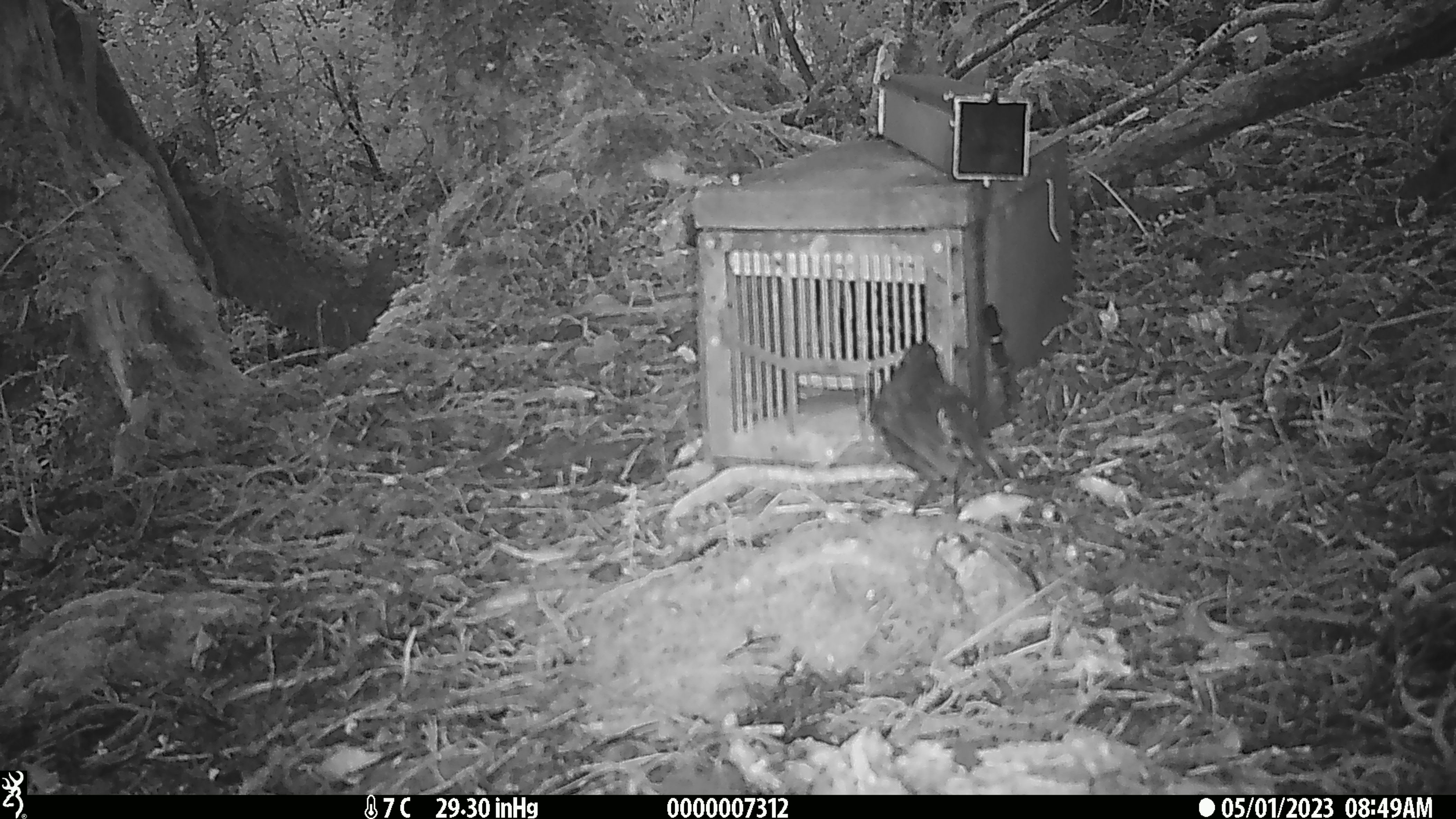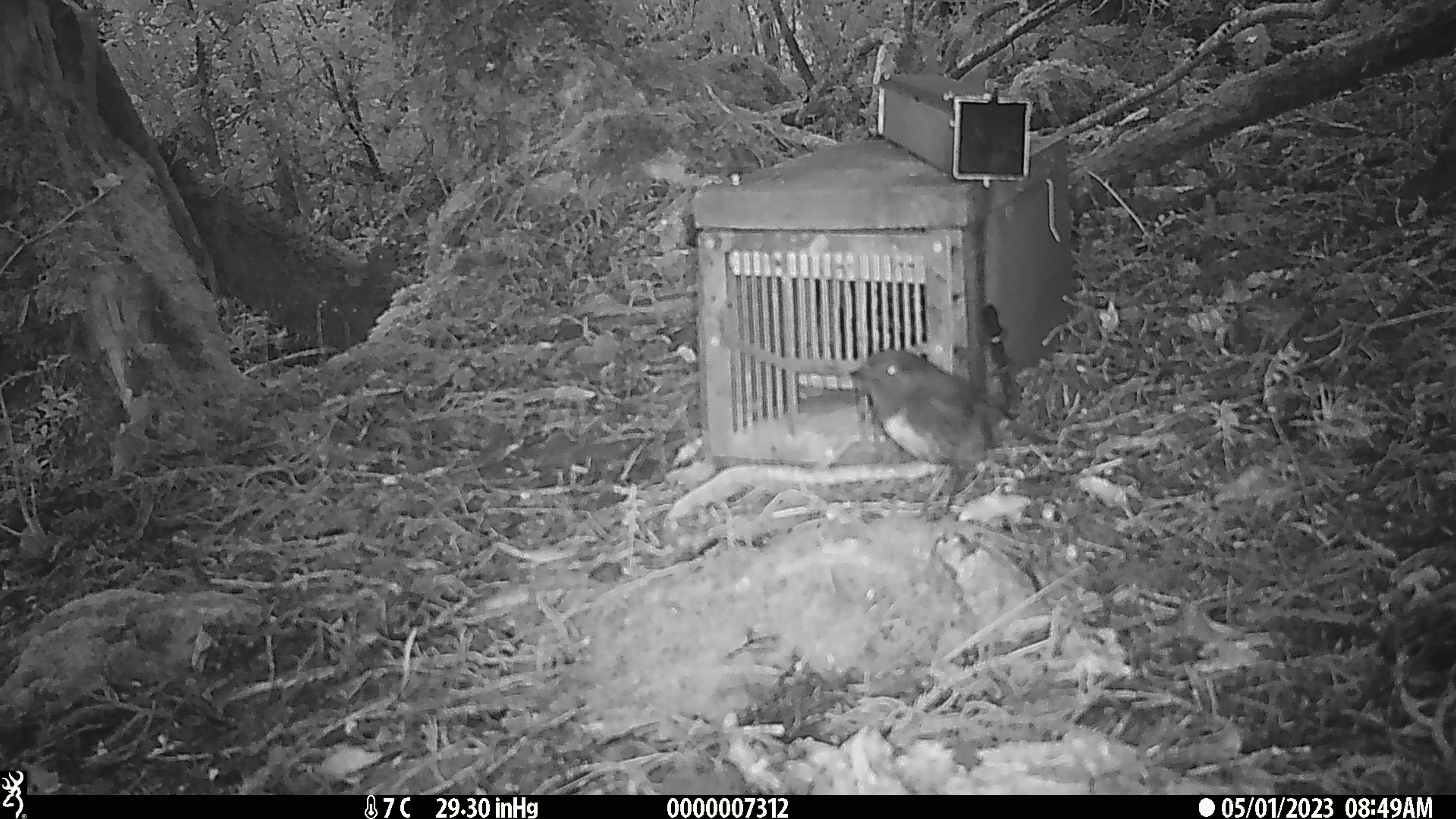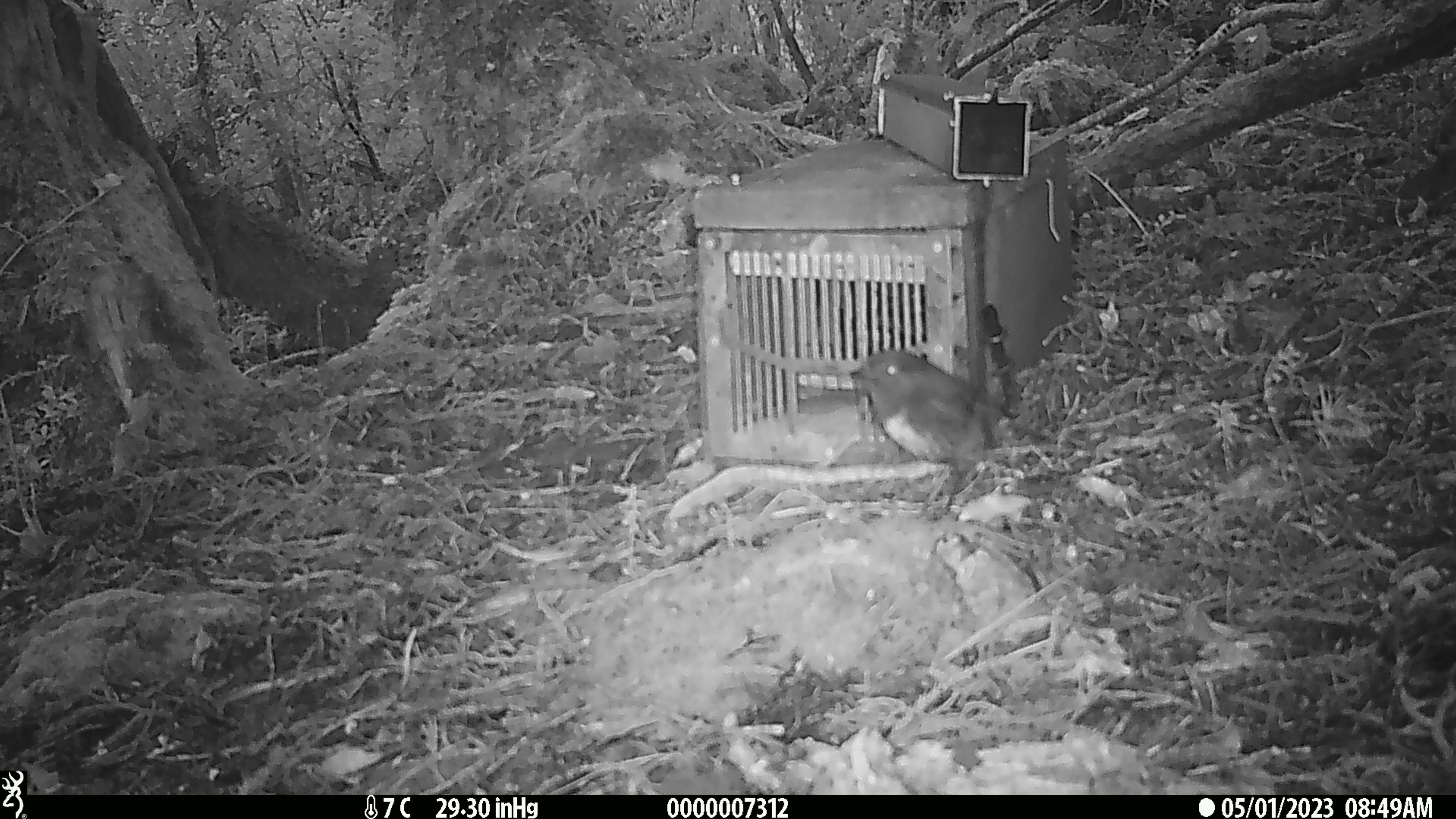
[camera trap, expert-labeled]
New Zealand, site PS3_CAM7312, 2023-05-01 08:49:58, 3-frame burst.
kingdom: Animalia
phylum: Chordata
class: Aves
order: Passeriformes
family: Petroicidae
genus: Petroica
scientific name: Petroica australis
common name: new zealand robin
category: robin